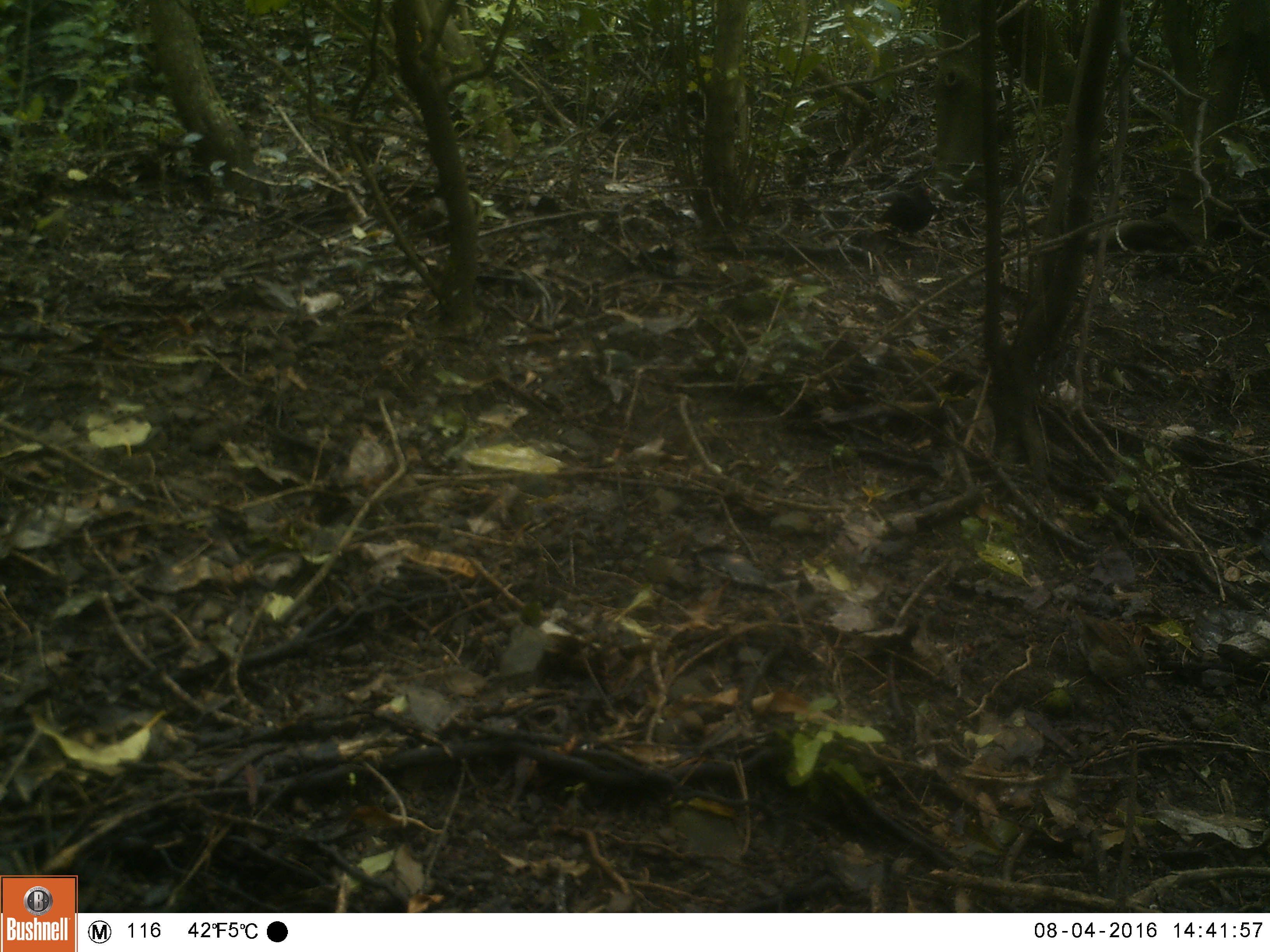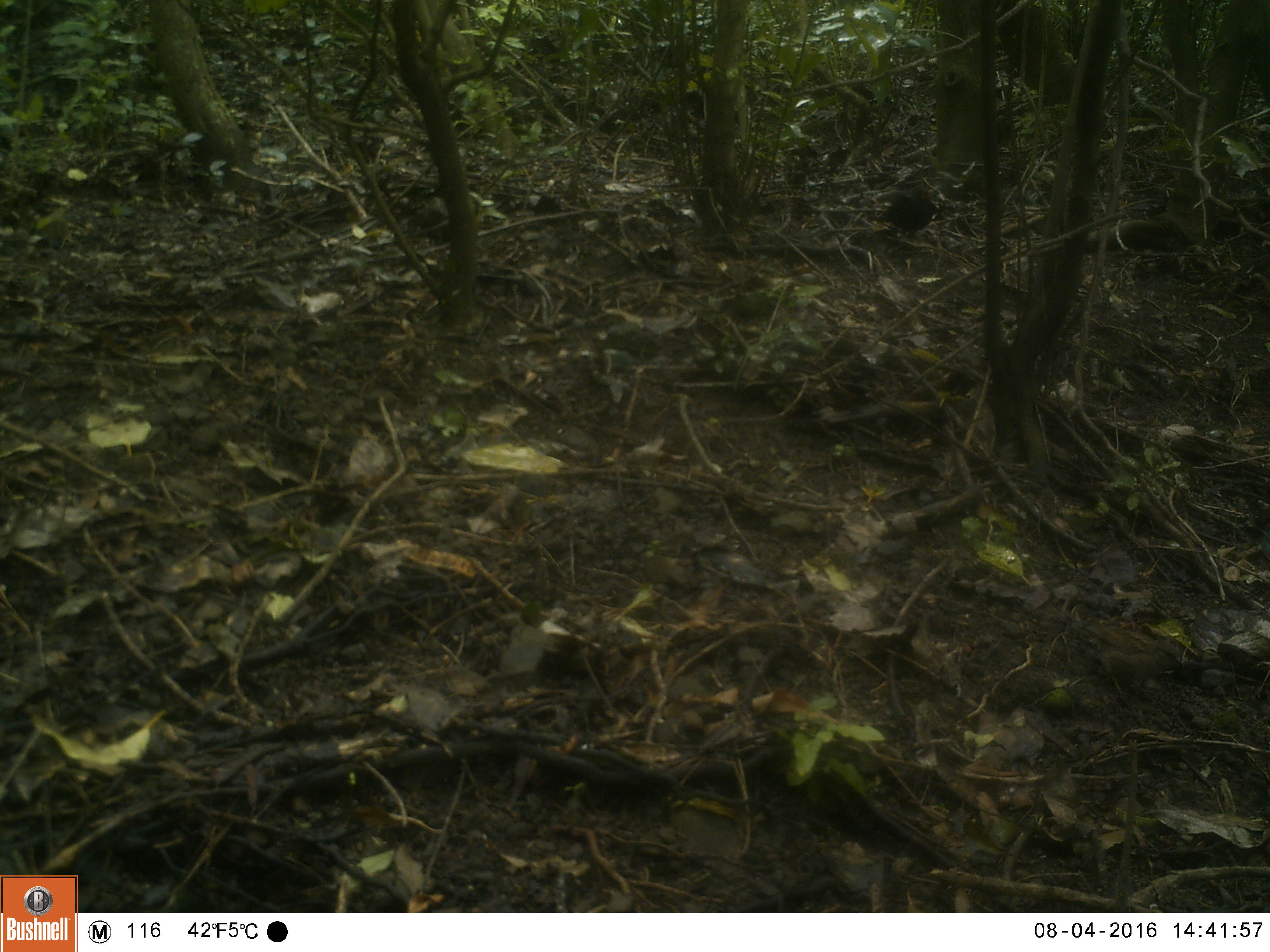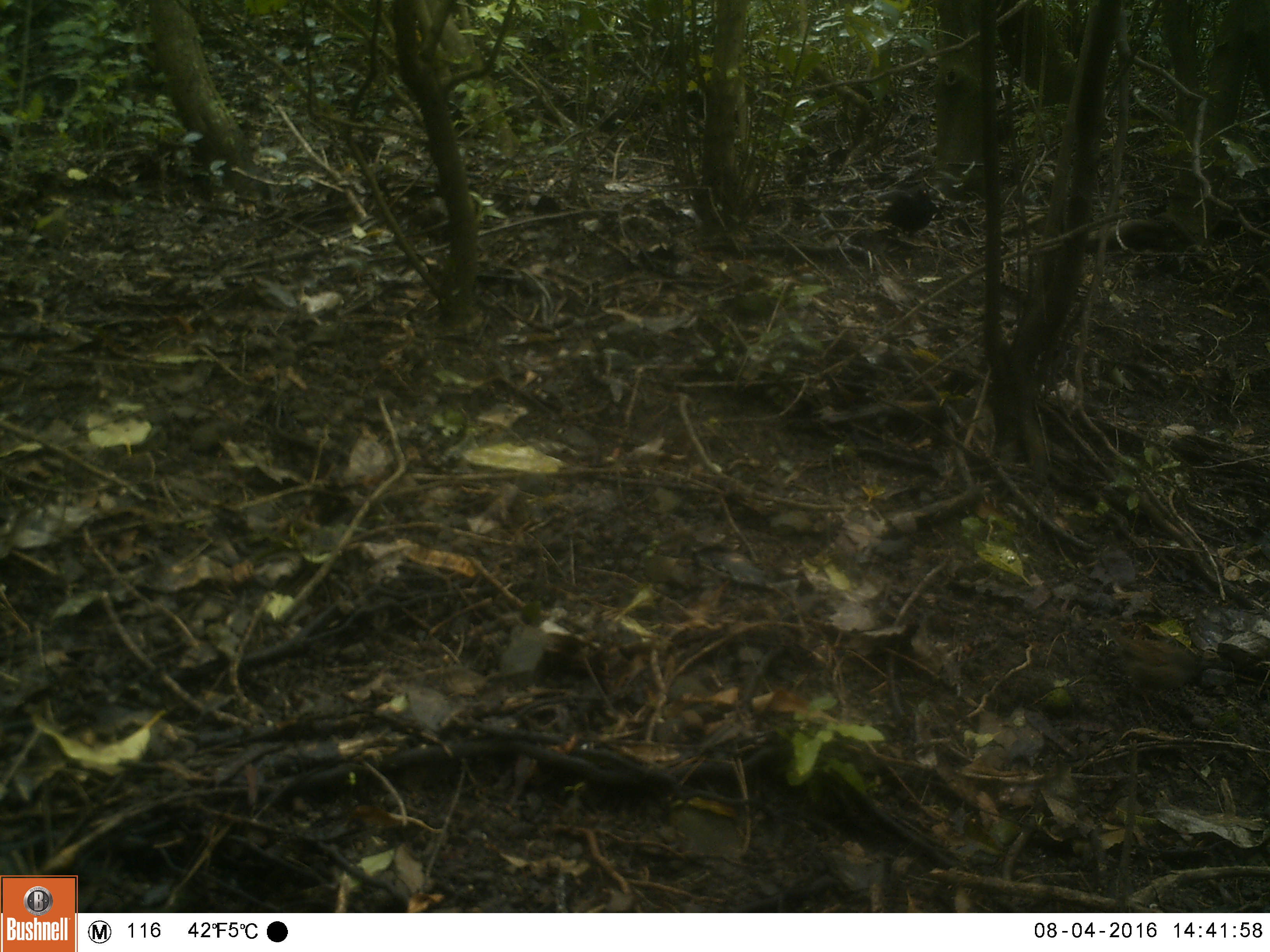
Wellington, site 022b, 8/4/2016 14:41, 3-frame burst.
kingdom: Animalia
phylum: Chordata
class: Aves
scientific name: Aves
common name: bird